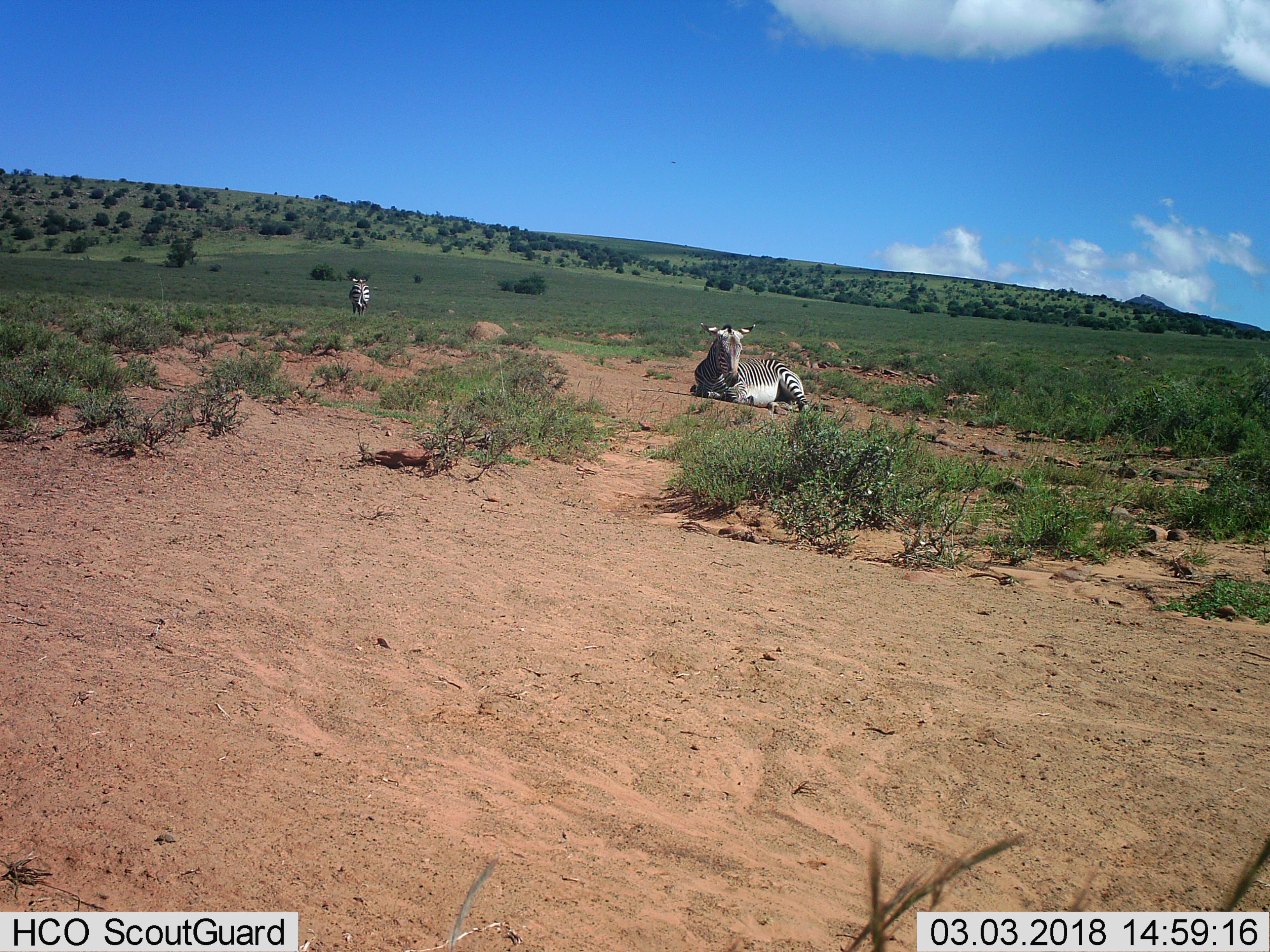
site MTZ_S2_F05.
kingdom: Animalia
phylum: Chordata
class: Mammalia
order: Perissodactyla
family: Equidae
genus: Equus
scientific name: Equus zebra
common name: mountain zebra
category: zebramountain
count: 2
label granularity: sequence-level